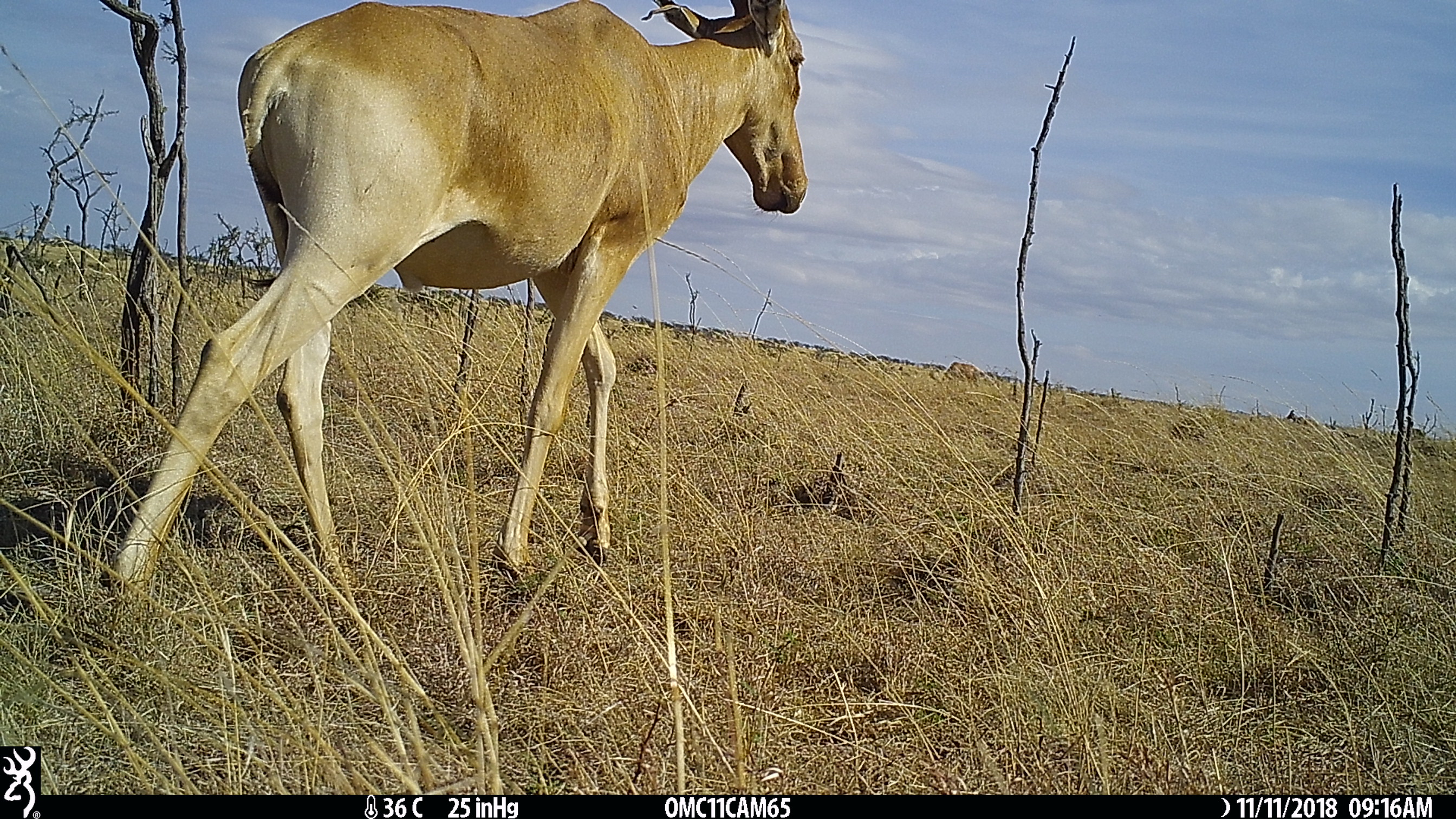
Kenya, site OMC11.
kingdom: Animalia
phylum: Chordata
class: Mammalia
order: Artiodactyla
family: Bovidae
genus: Alcelaphus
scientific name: Alcelaphus buselaphus cokii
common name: coke's hartebeest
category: hartebeest cokes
Hartebeest cokes (coke's hartebeest) (Alcelaphus buselaphus cokii).